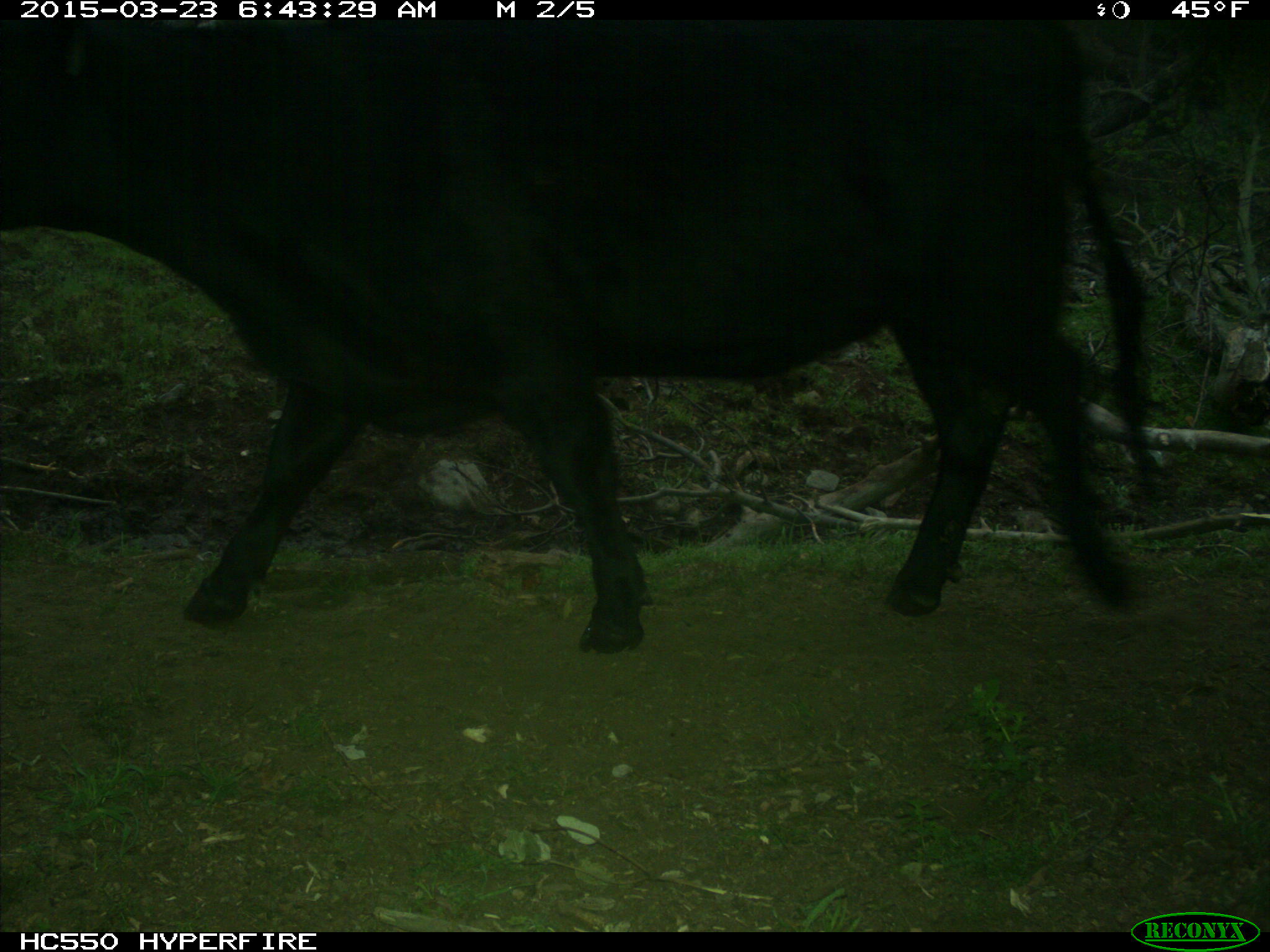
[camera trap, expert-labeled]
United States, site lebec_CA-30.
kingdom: Animalia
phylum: Chordata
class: Mammalia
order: Artiodactyla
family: Bovidae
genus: Bos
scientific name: Bos taurus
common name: domestic cow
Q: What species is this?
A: Bos taurus (domestic cow).